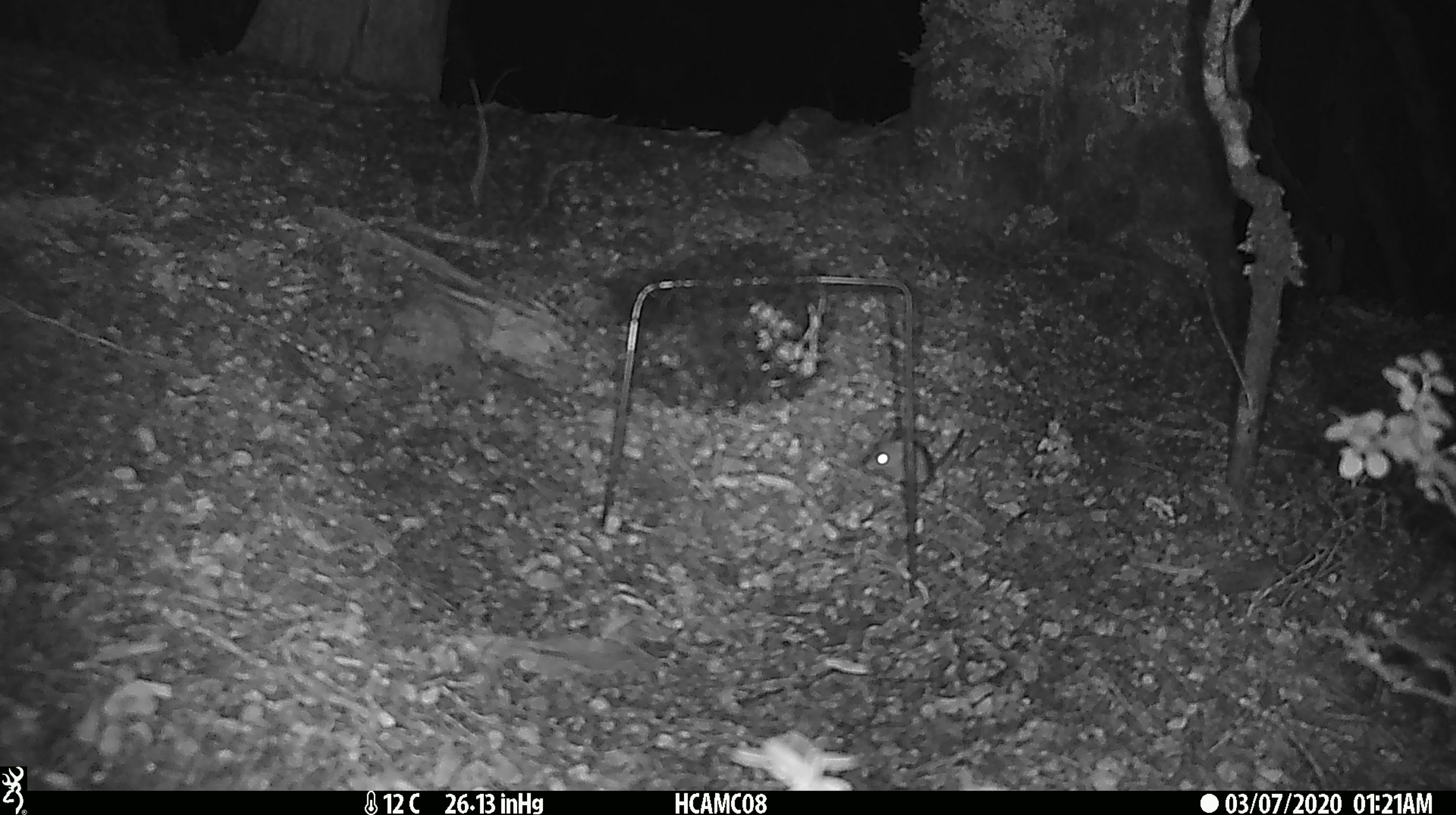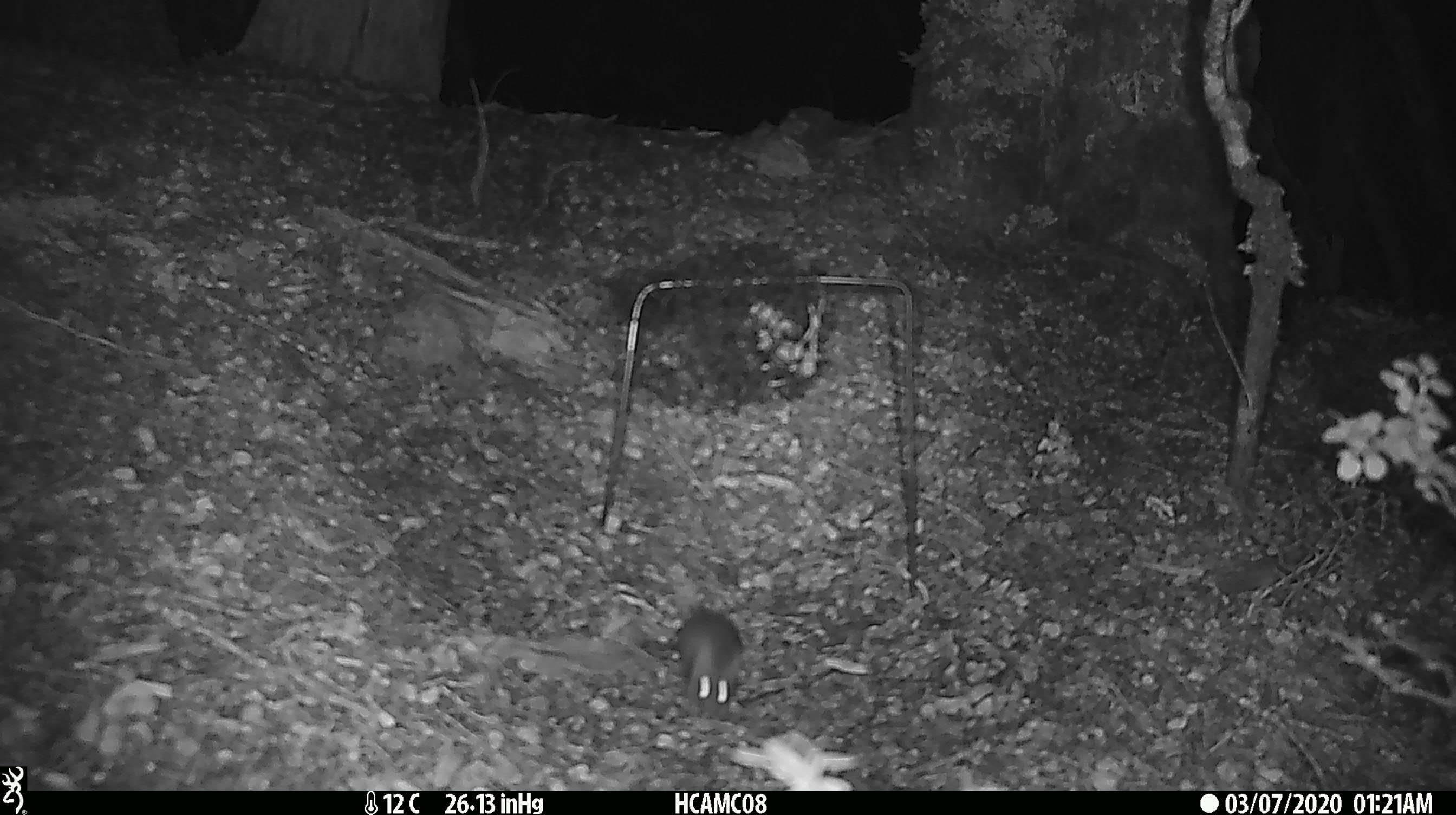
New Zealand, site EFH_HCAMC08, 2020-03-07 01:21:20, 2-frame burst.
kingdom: Animalia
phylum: Chordata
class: Mammalia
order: Rodentia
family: Muridae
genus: Mus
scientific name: Mus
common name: mouse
Mouse (Mus).